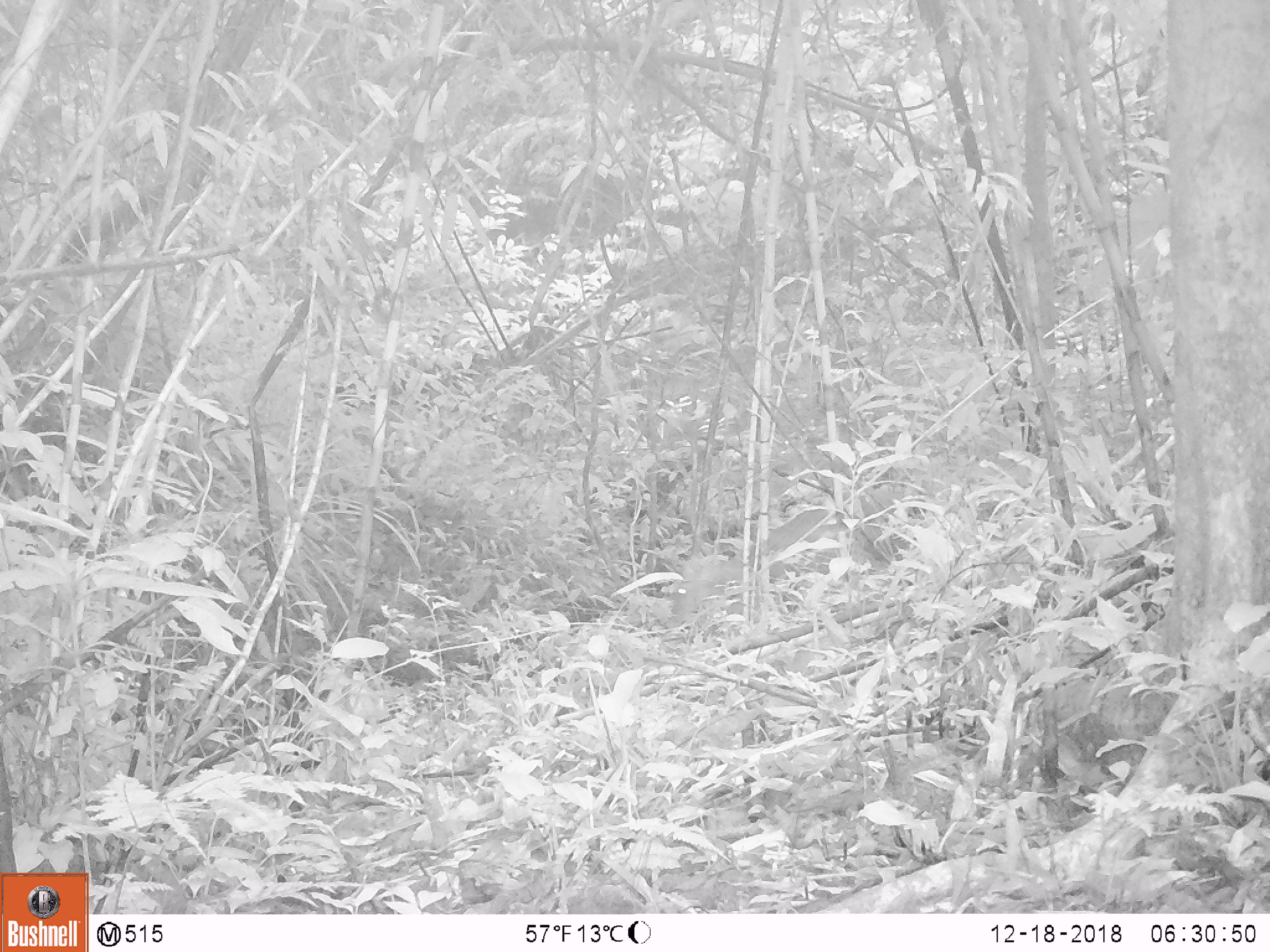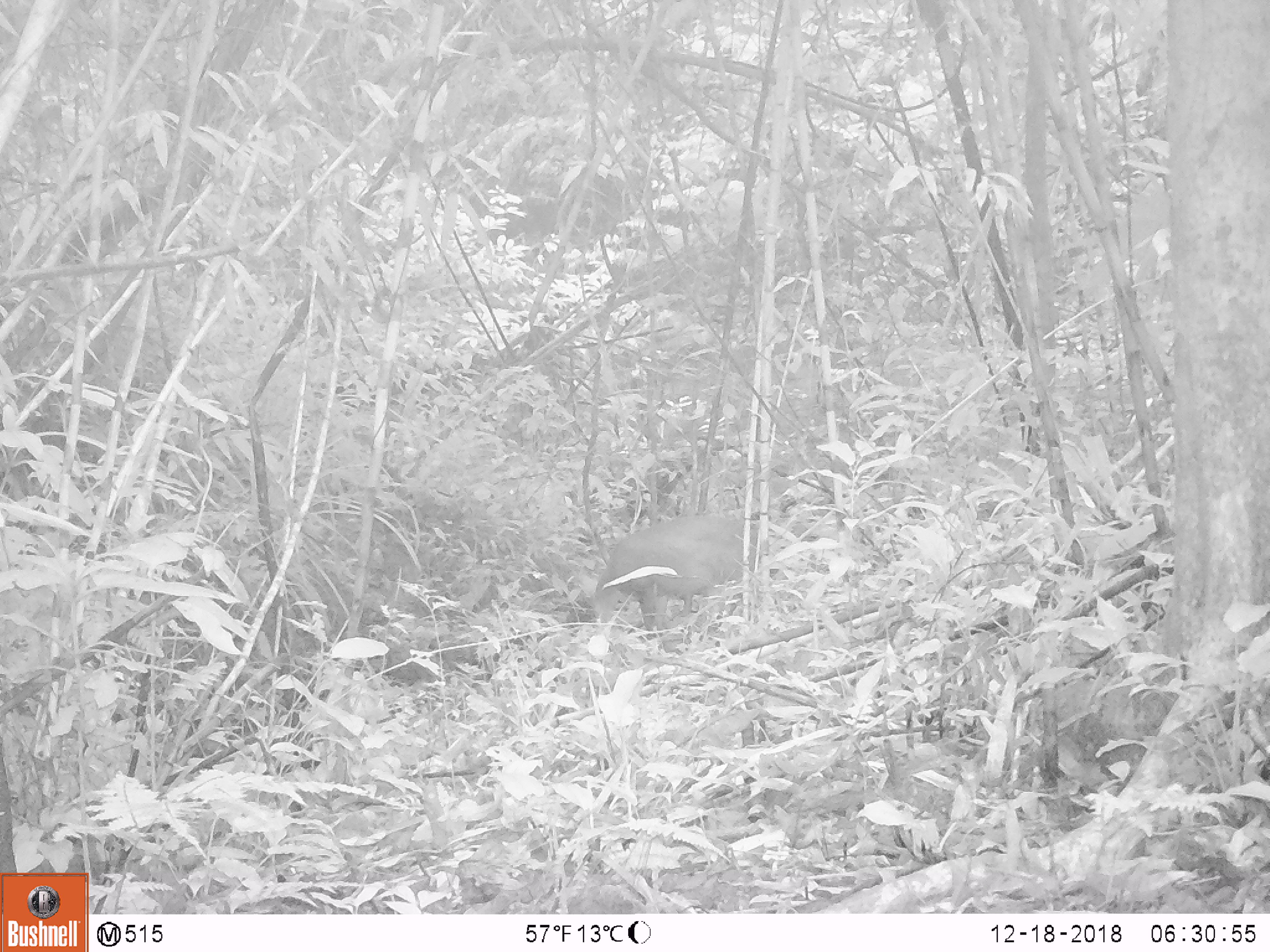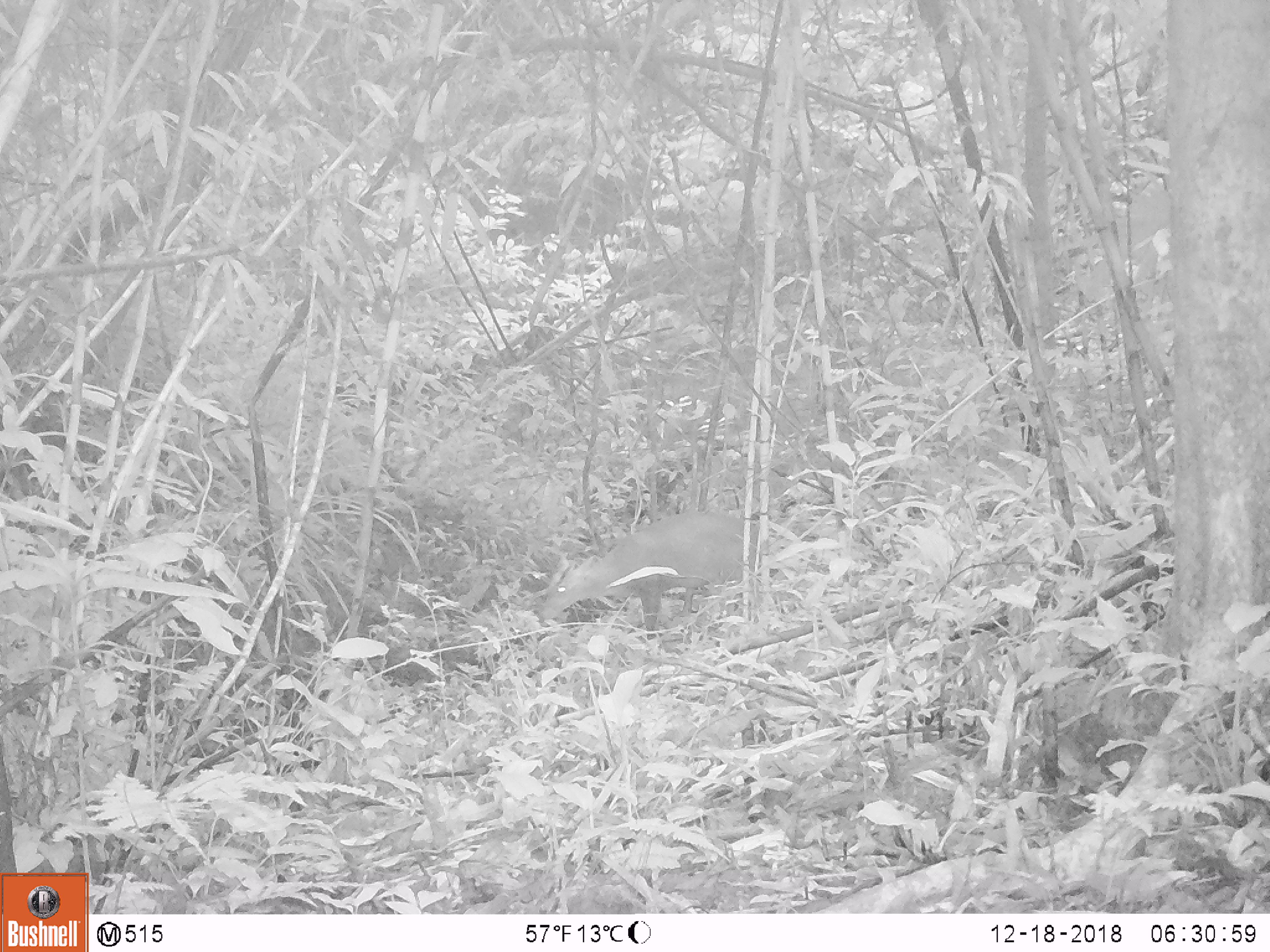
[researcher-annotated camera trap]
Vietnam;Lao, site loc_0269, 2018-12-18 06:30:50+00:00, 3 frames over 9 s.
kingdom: Animalia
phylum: Chordata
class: Mammalia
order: Artiodactyla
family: Cervidae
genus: Muntiacus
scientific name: Muntiacus rooseveltorum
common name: roosevelt's muntjac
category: roosevelts muntjac group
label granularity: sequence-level